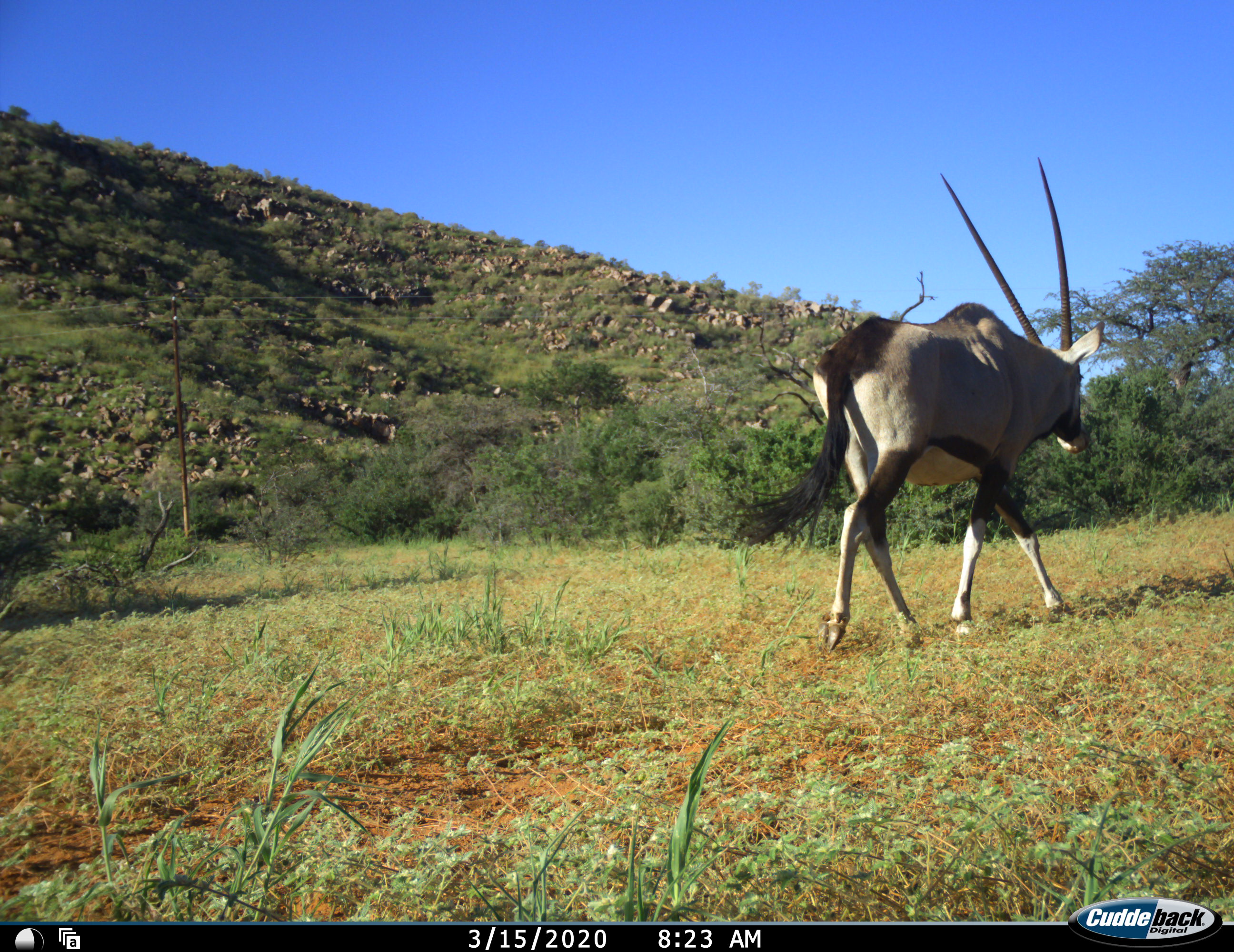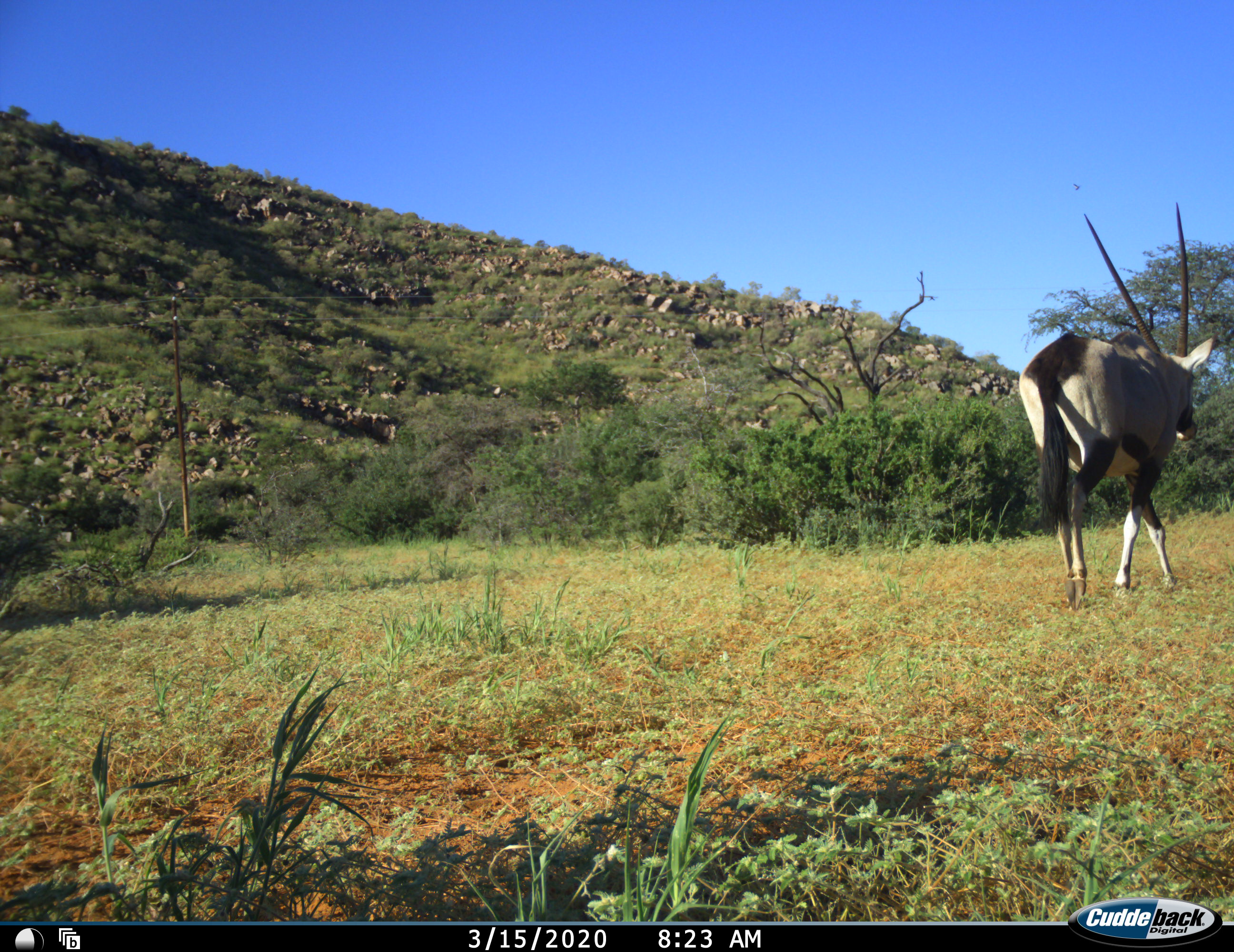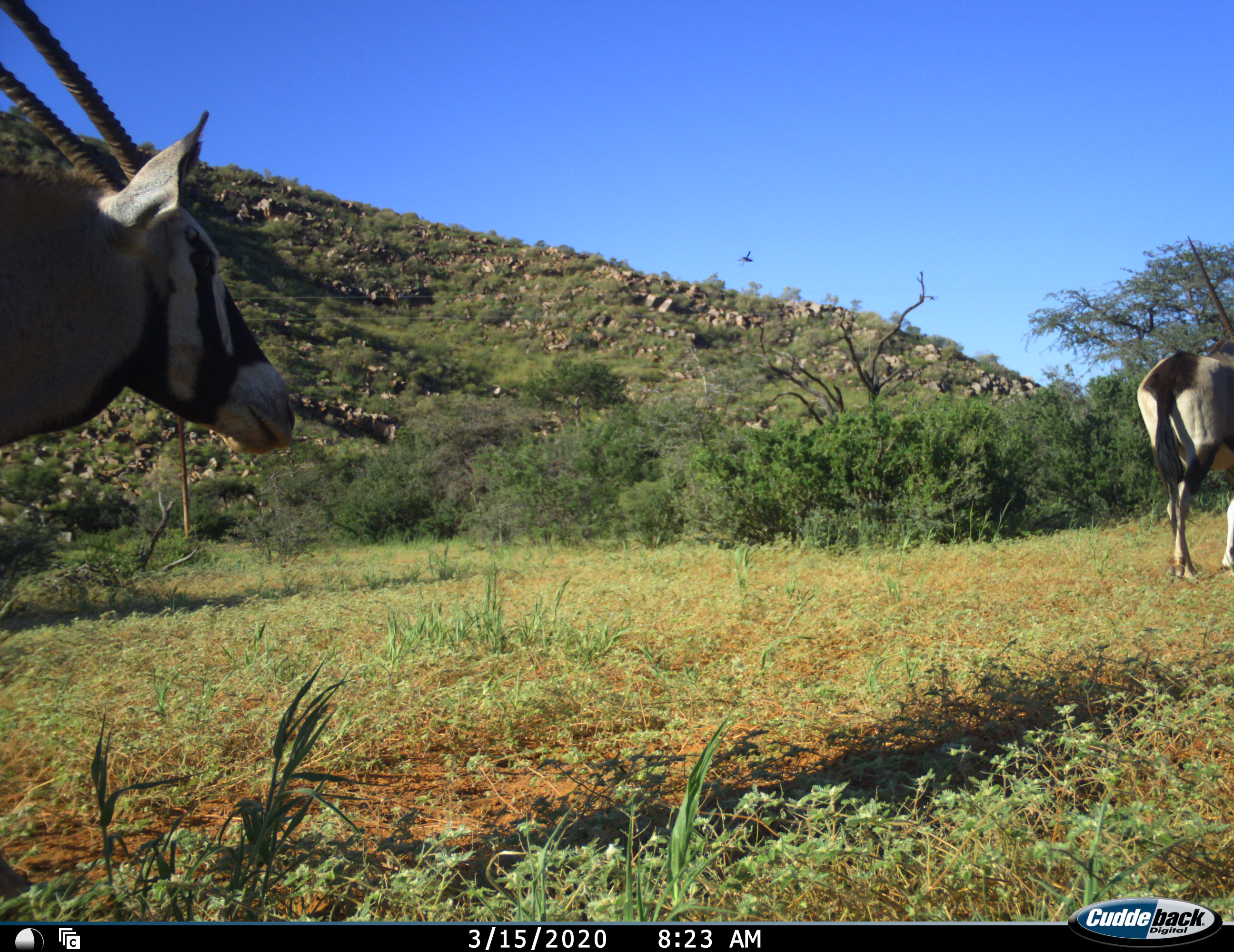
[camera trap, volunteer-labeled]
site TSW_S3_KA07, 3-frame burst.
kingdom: Animalia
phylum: Chordata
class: Mammalia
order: Artiodactyla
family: Bovidae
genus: Oryx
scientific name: Oryx gazella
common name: gemsbok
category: oryx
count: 2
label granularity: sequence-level